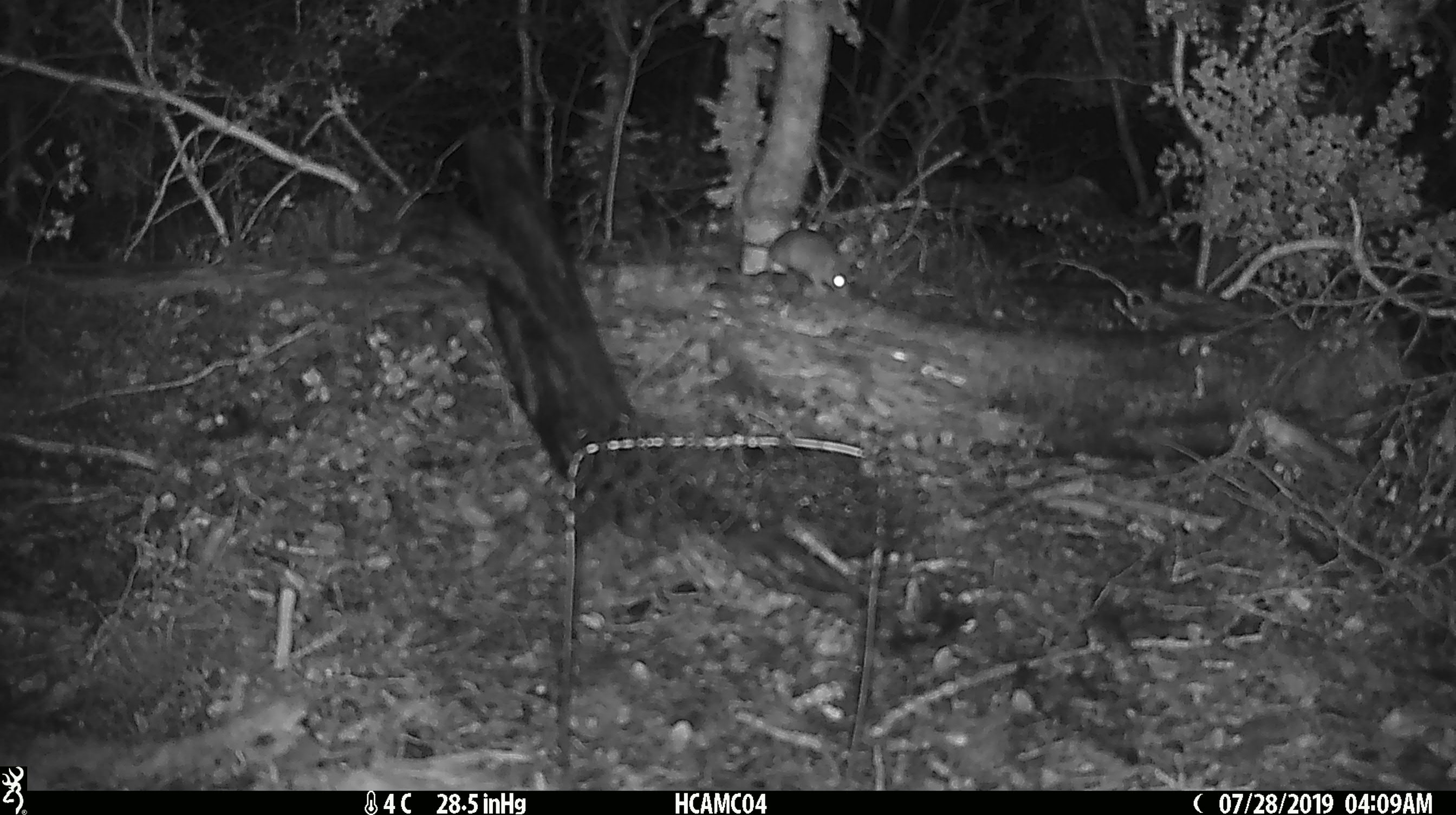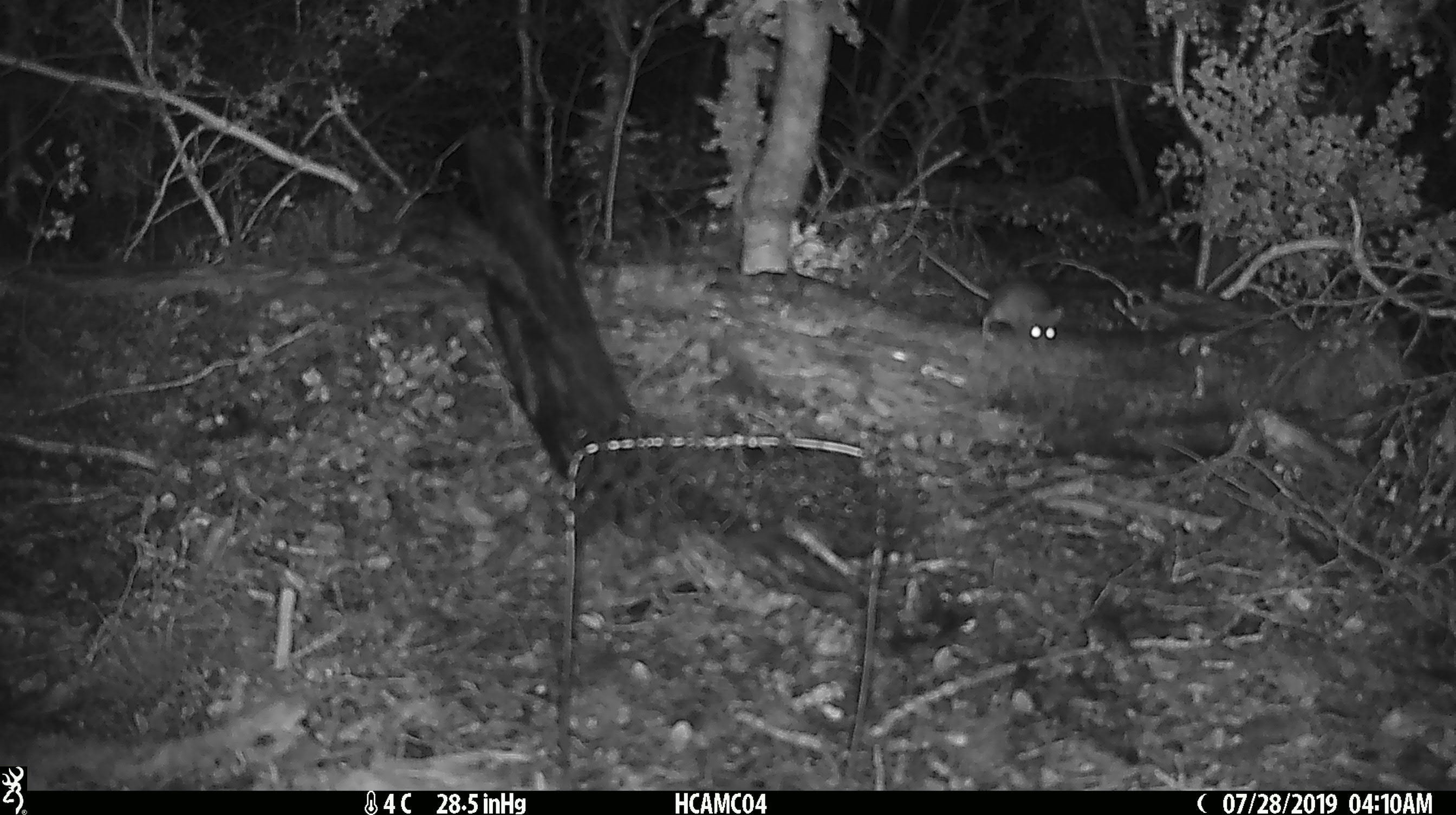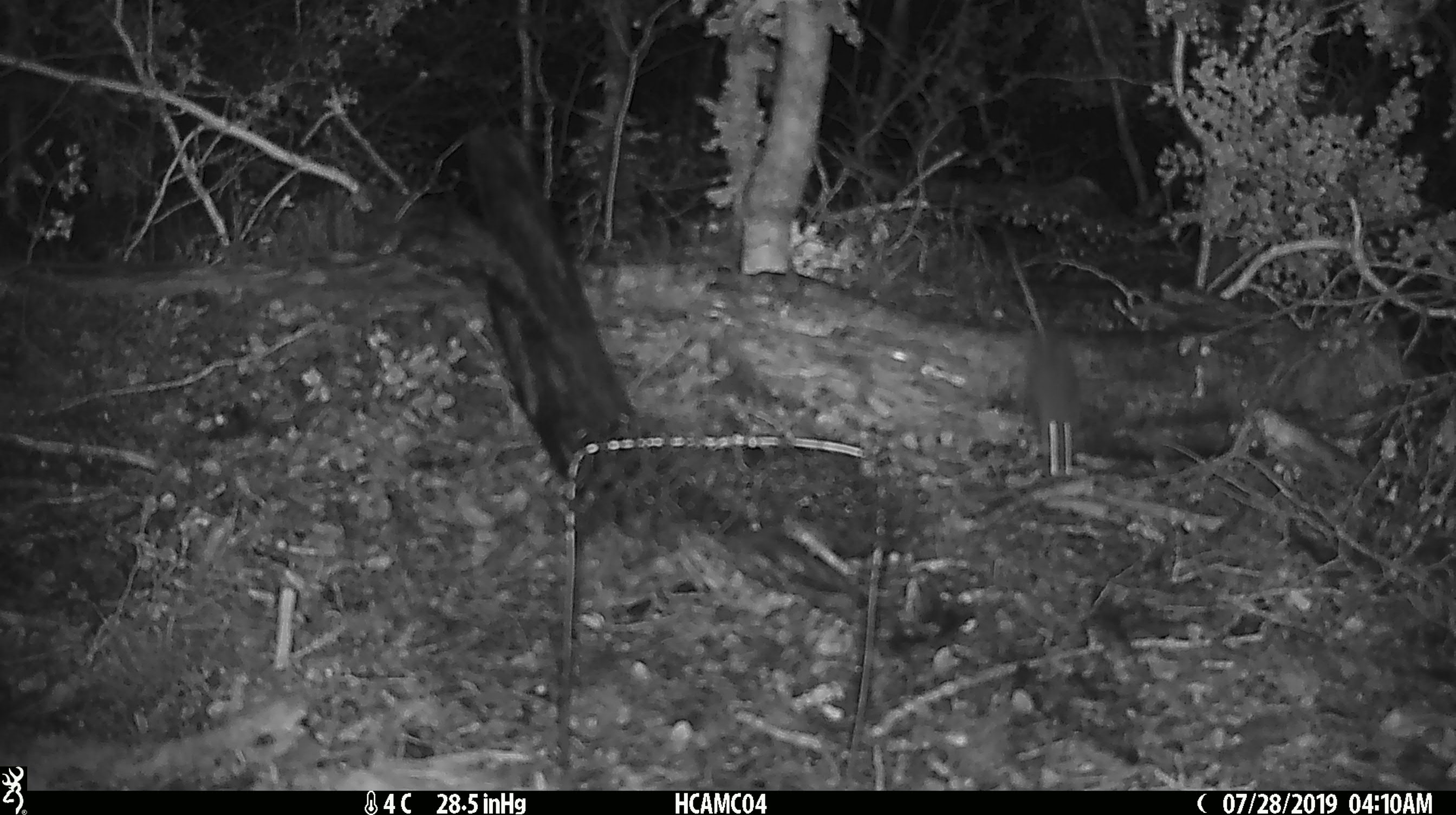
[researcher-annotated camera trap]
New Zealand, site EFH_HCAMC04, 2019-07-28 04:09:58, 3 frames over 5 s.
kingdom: Animalia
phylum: Chordata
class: Mammalia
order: Rodentia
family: Muridae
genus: Mus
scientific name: Mus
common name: mouse